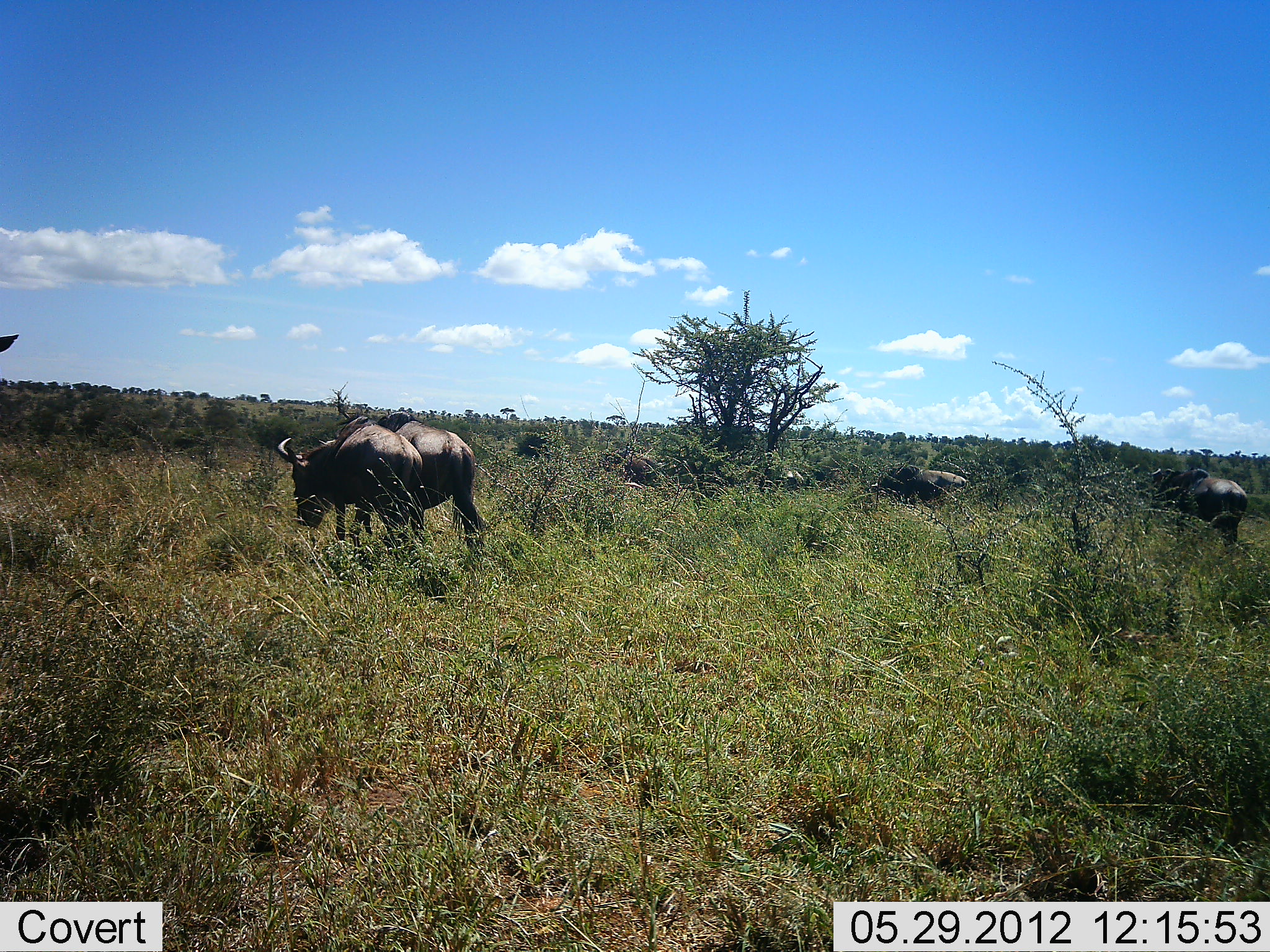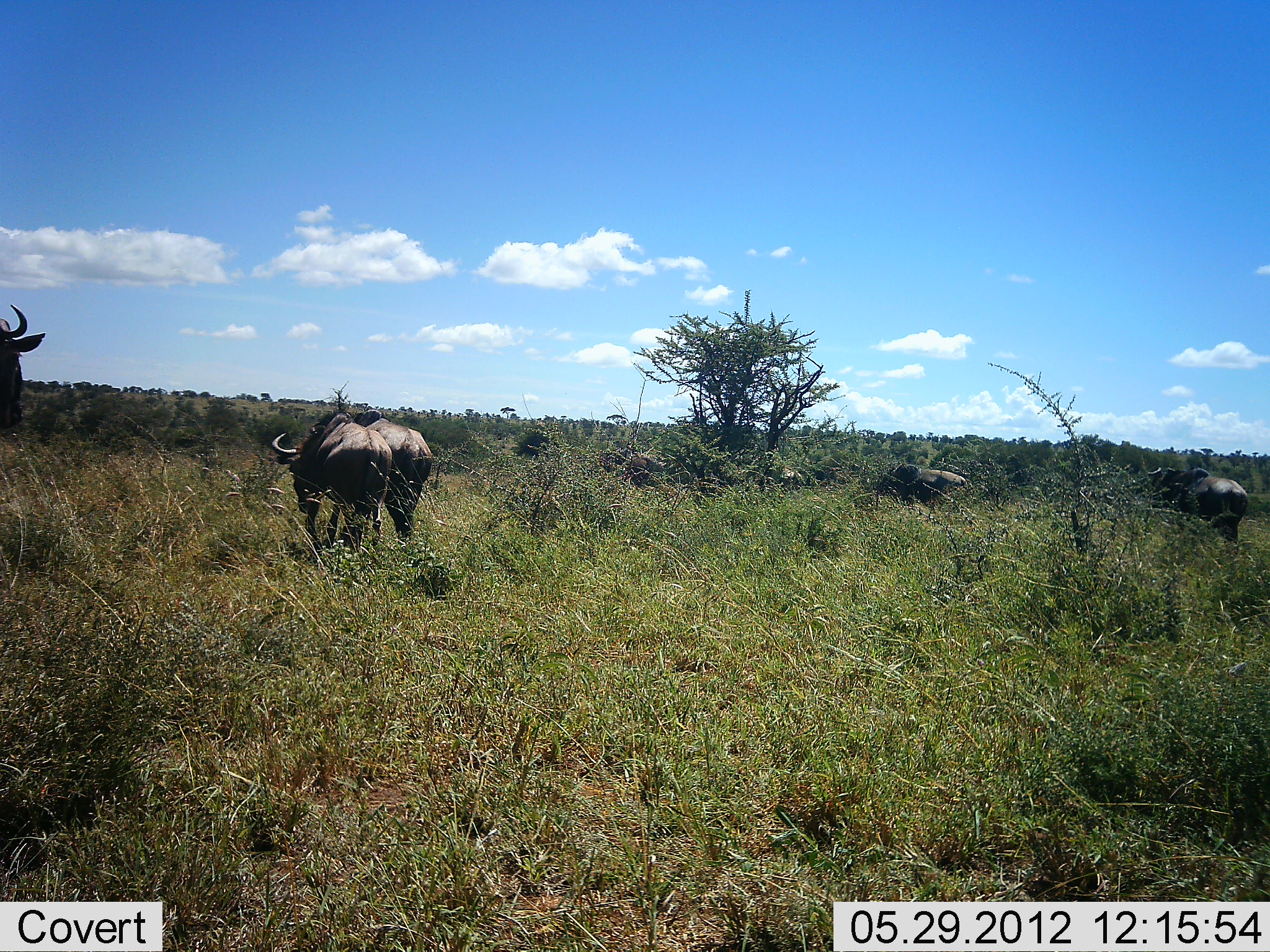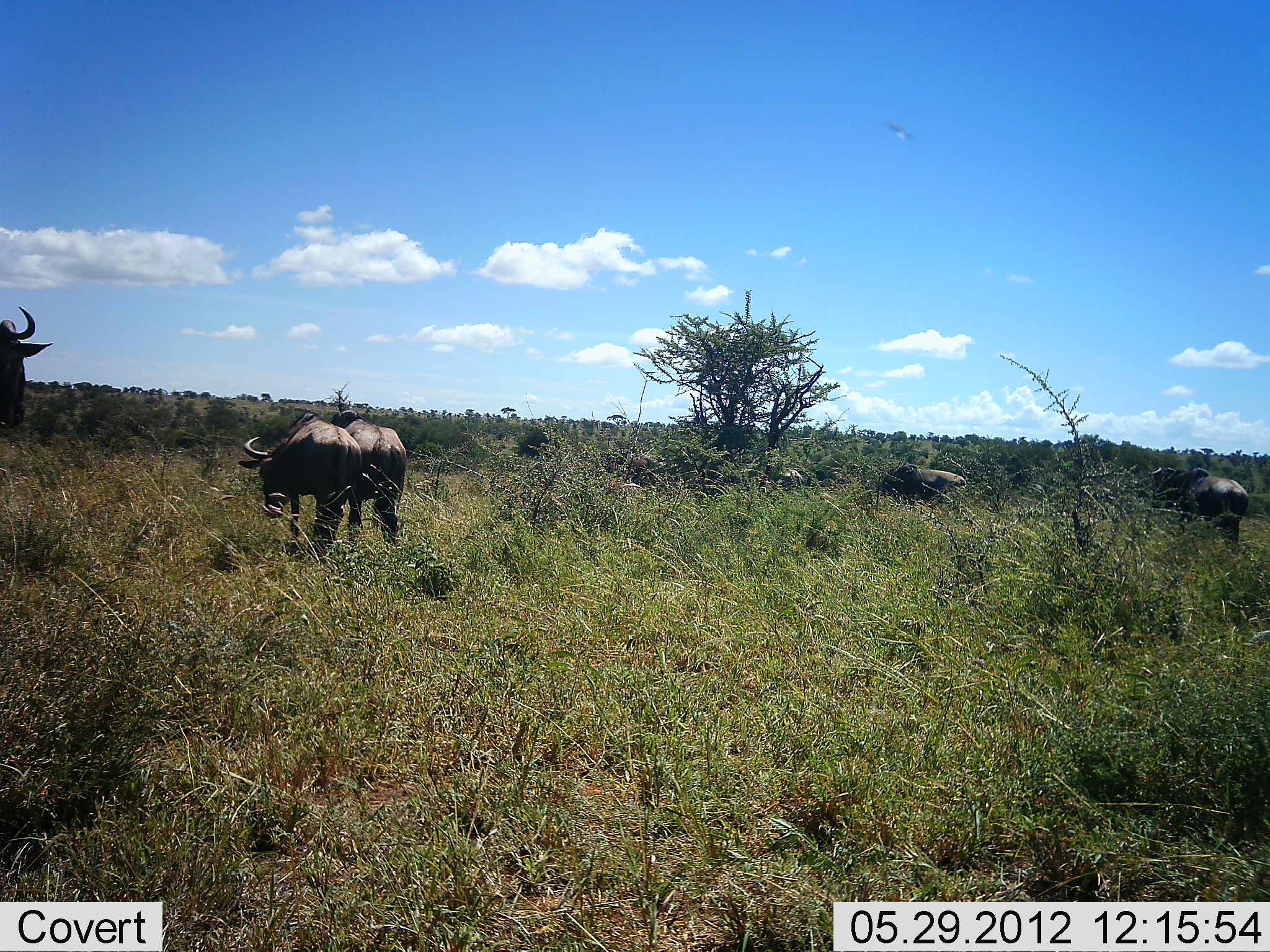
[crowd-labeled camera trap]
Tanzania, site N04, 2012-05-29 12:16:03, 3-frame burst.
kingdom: Animalia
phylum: Chordata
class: Mammalia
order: Artiodactyla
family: Bovidae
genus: Connochaetes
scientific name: Connochaetes taurinus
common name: blue wildebeest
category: wildebeest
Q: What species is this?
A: Wildebeest (blue wildebeest) (Connochaetes taurinus).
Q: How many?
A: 6.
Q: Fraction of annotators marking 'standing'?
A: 50%.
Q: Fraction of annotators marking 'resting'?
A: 0%.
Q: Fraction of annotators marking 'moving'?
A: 80%.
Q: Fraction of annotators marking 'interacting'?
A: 0%.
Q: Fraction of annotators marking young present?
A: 0%.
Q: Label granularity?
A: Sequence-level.